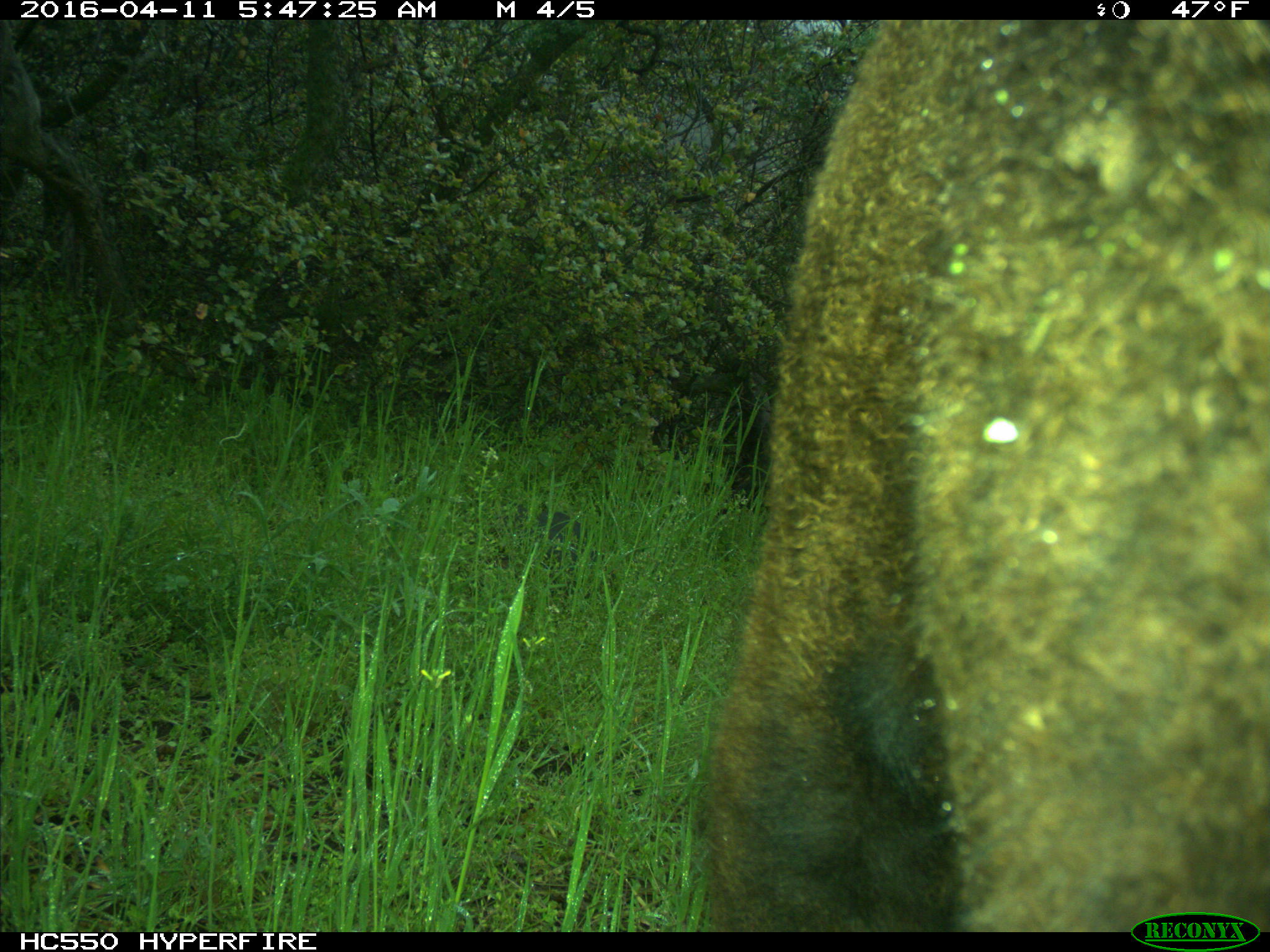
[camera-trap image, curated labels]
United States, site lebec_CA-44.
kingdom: Animalia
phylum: Chordata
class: Mammalia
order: Artiodactyla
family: Bovidae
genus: Bos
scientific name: Bos taurus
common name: domestic cow